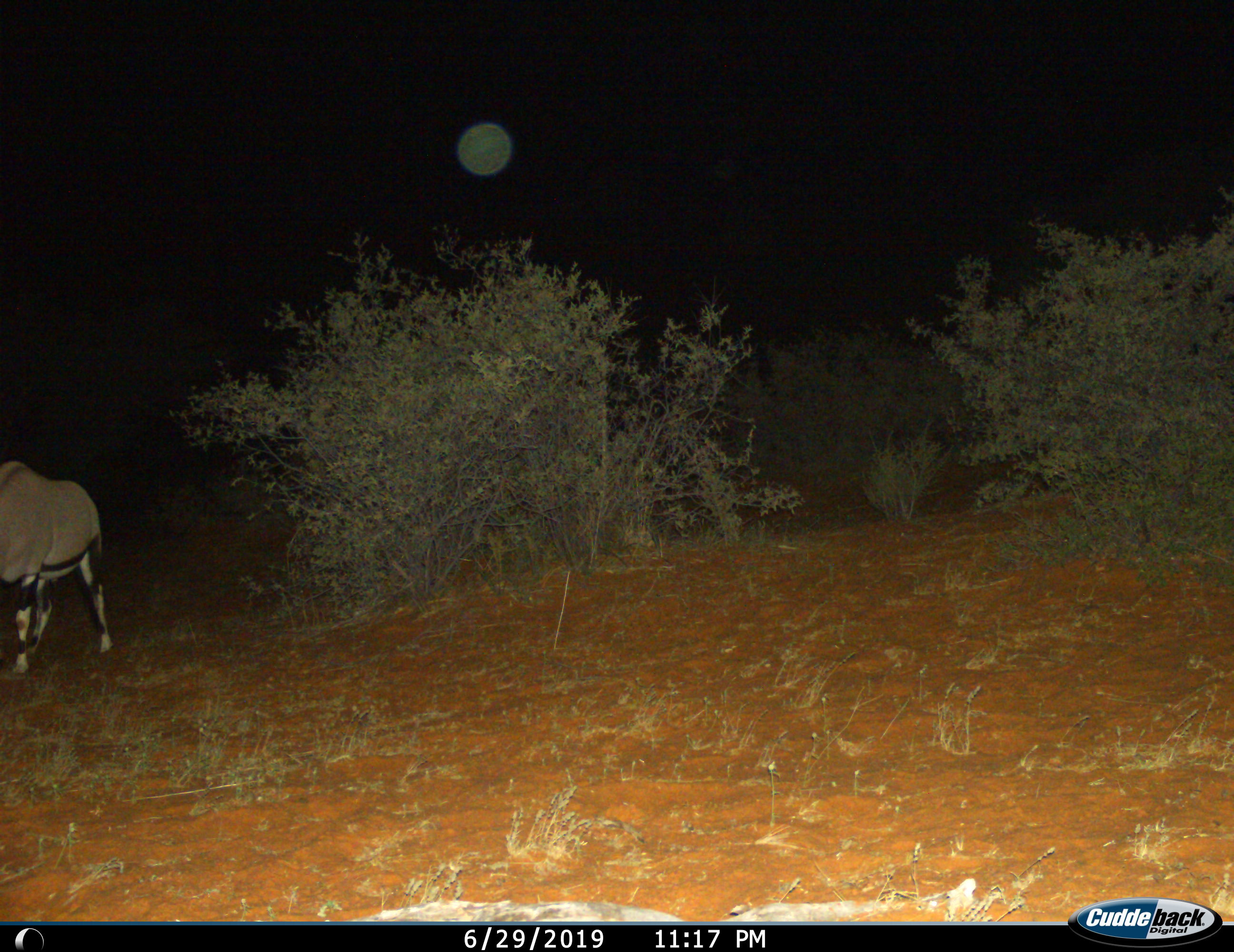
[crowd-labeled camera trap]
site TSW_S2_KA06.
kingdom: Animalia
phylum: Chordata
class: Mammalia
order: Artiodactyla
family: Bovidae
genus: Oryx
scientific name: Oryx gazella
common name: gemsbok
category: oryx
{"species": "oryx (gemsbok) (Oryx gazella)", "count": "1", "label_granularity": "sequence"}